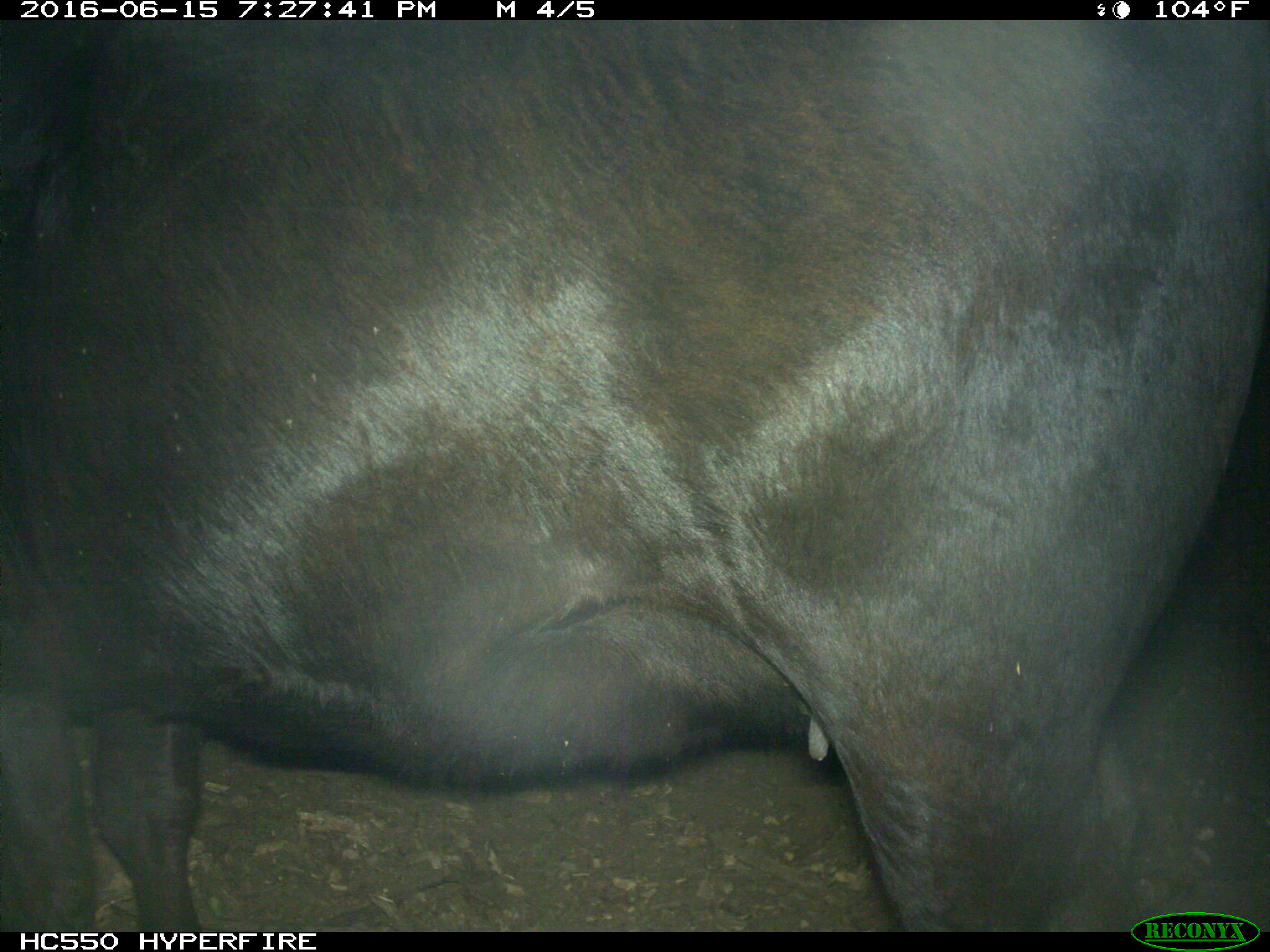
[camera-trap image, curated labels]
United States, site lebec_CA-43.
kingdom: Animalia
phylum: Chordata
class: Mammalia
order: Artiodactyla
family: Bovidae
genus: Bos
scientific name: Bos taurus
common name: domestic cow